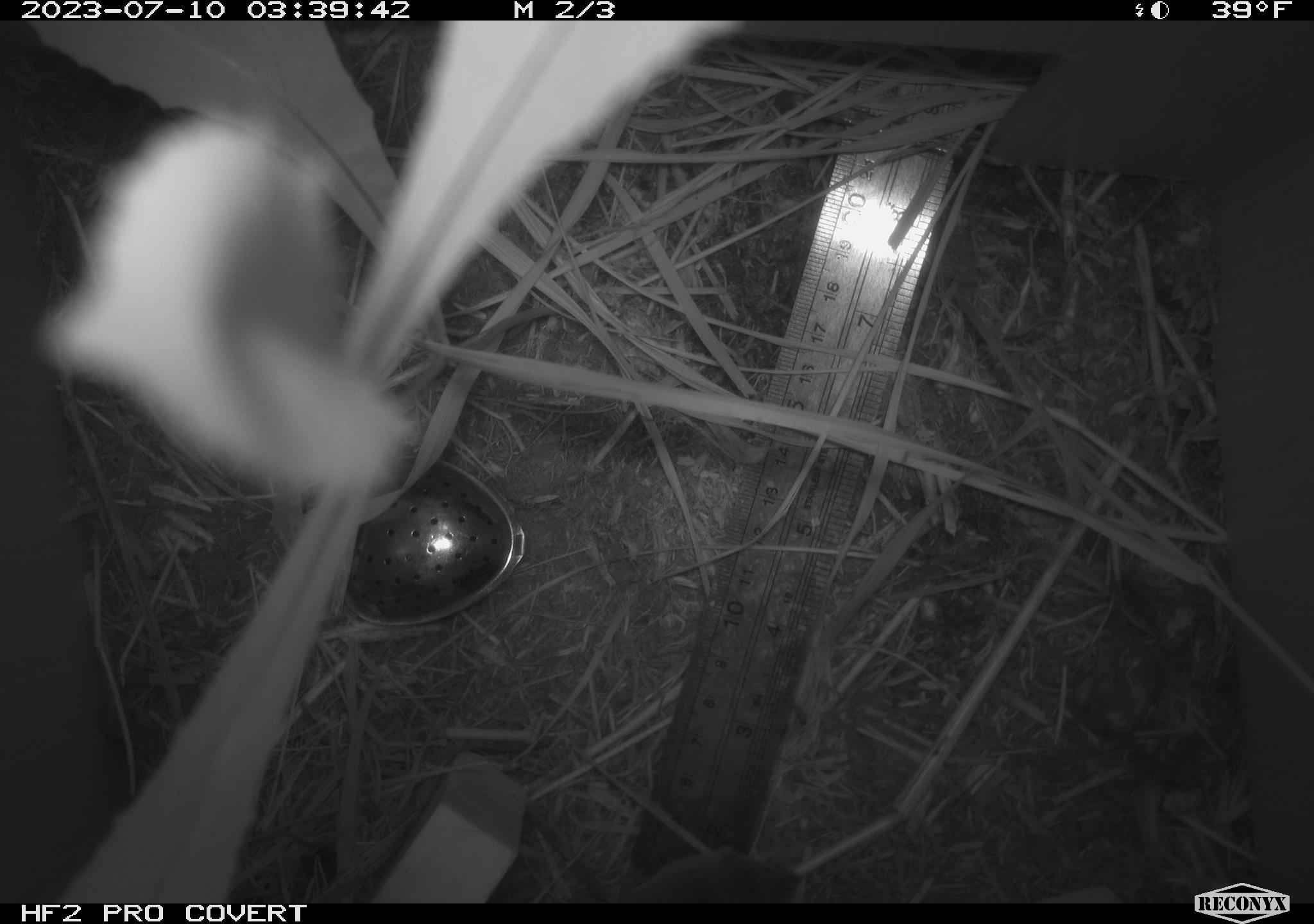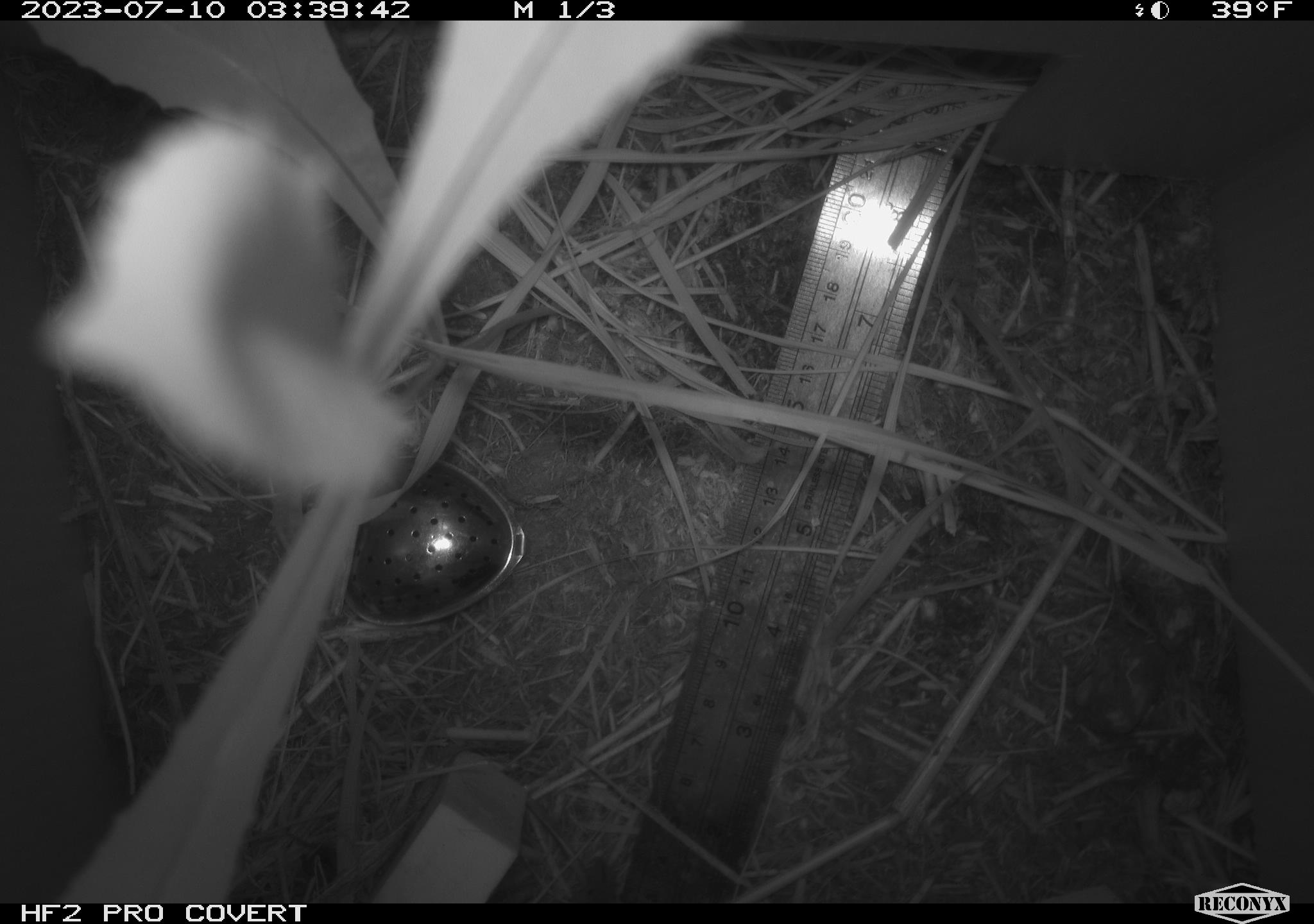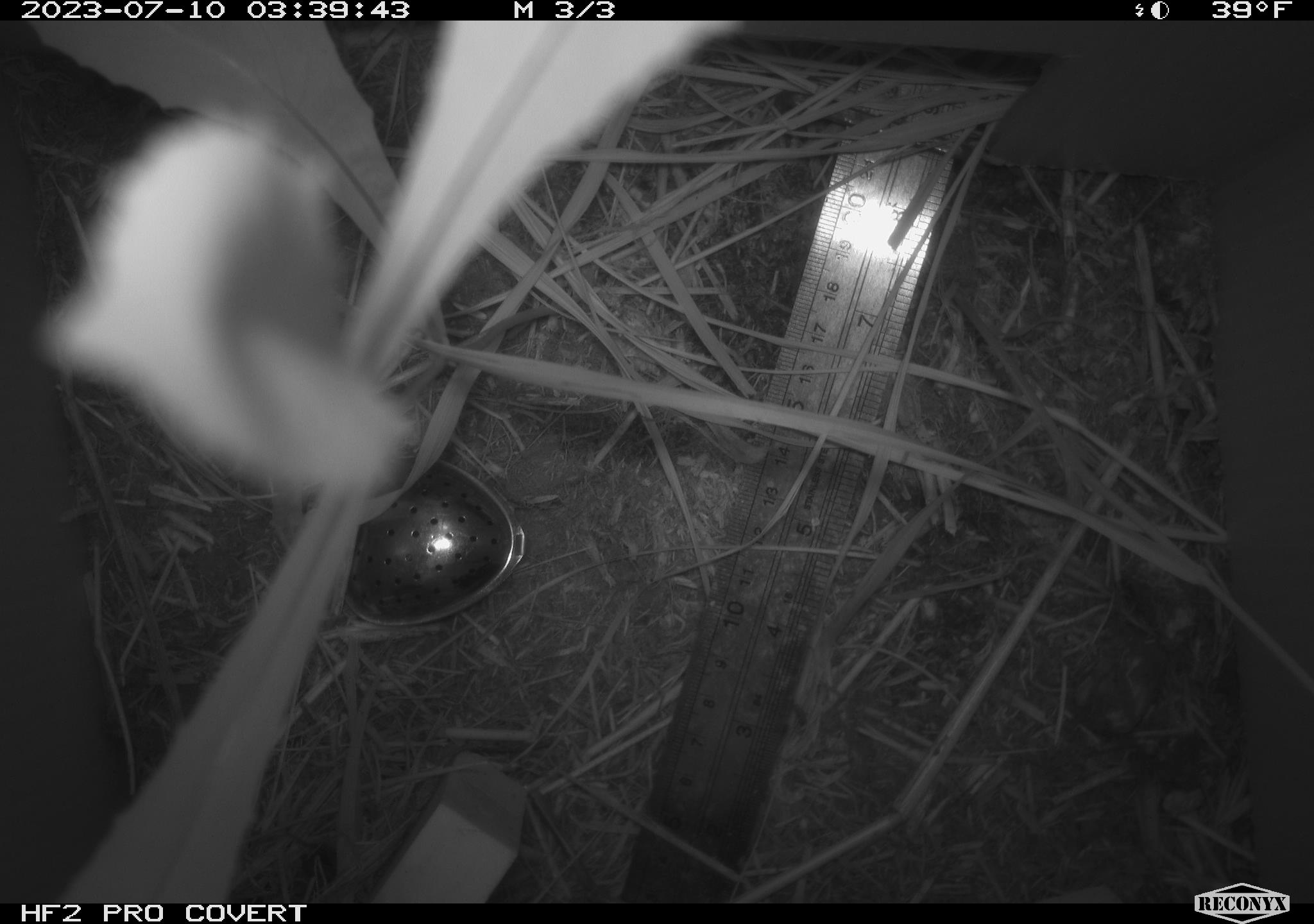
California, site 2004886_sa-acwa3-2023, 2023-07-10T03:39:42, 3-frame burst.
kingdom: Animalia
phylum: Chordata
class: Mammalia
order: Eulipotyphla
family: Soricidae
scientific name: Soricidae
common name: shrews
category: soricidae family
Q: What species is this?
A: Soricidae family (shrews) (Soricidae).